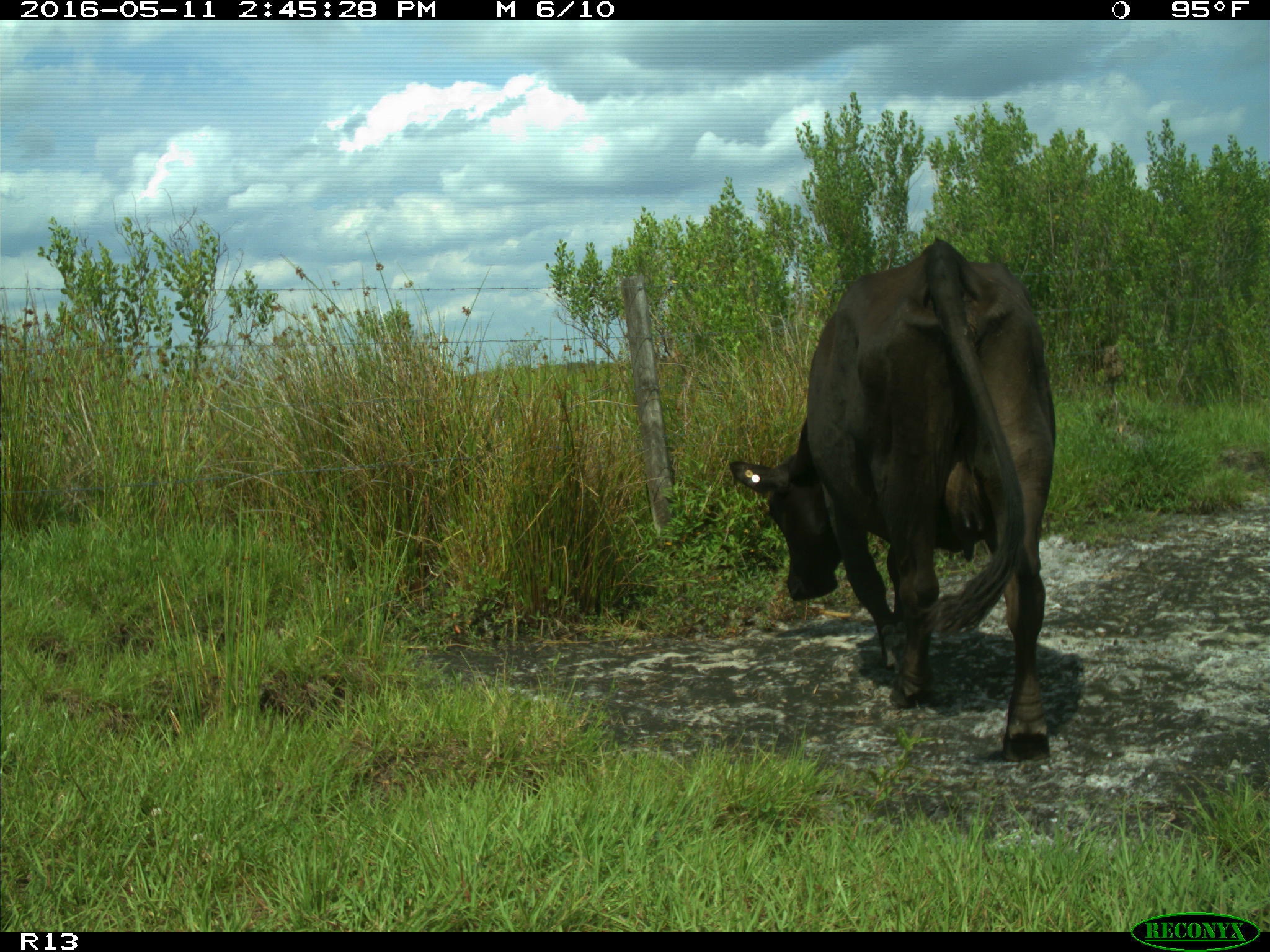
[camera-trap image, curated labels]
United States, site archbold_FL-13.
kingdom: Animalia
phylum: Chordata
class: Mammalia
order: Artiodactyla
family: Bovidae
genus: Bos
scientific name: Bos taurus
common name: domestic cow